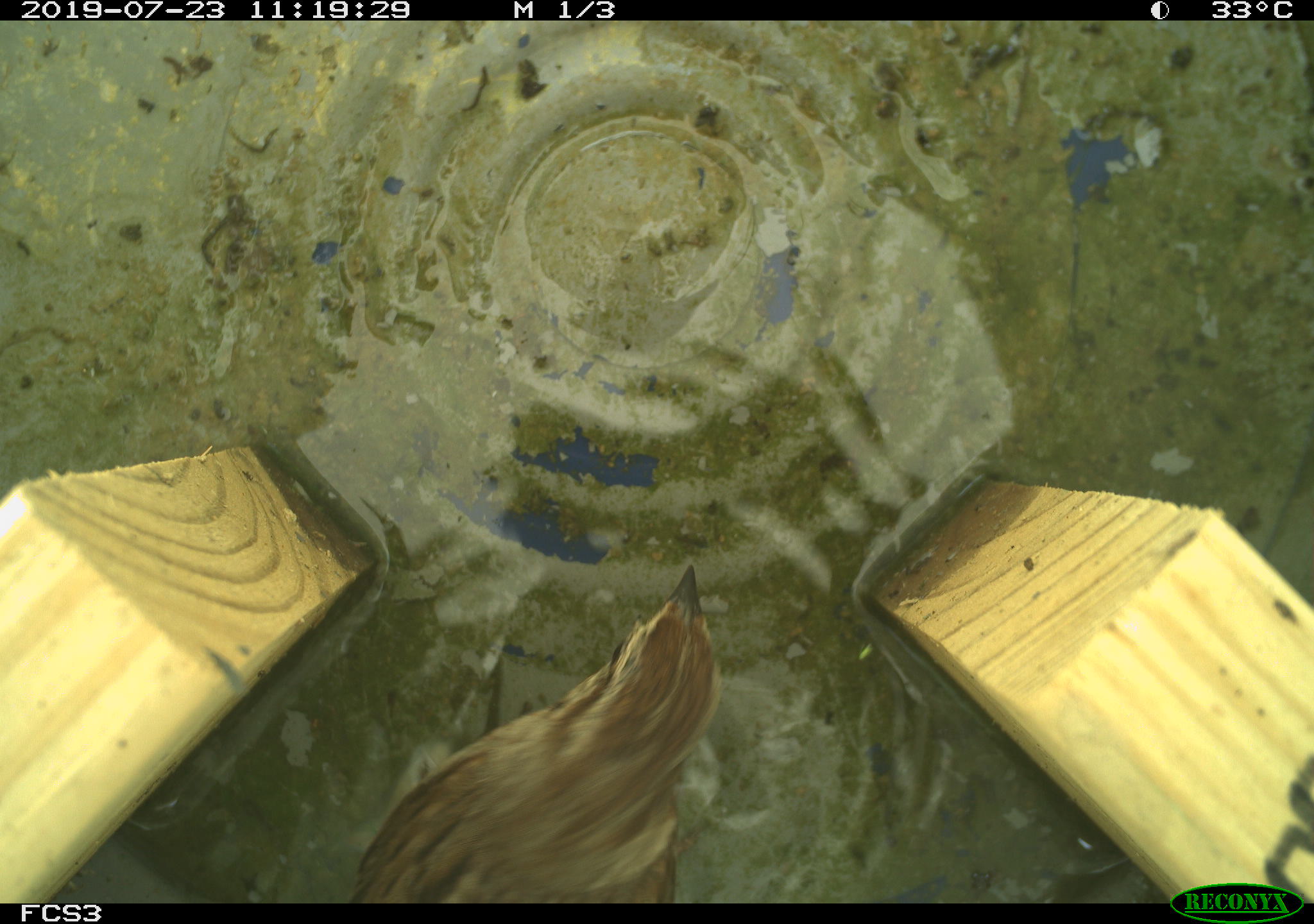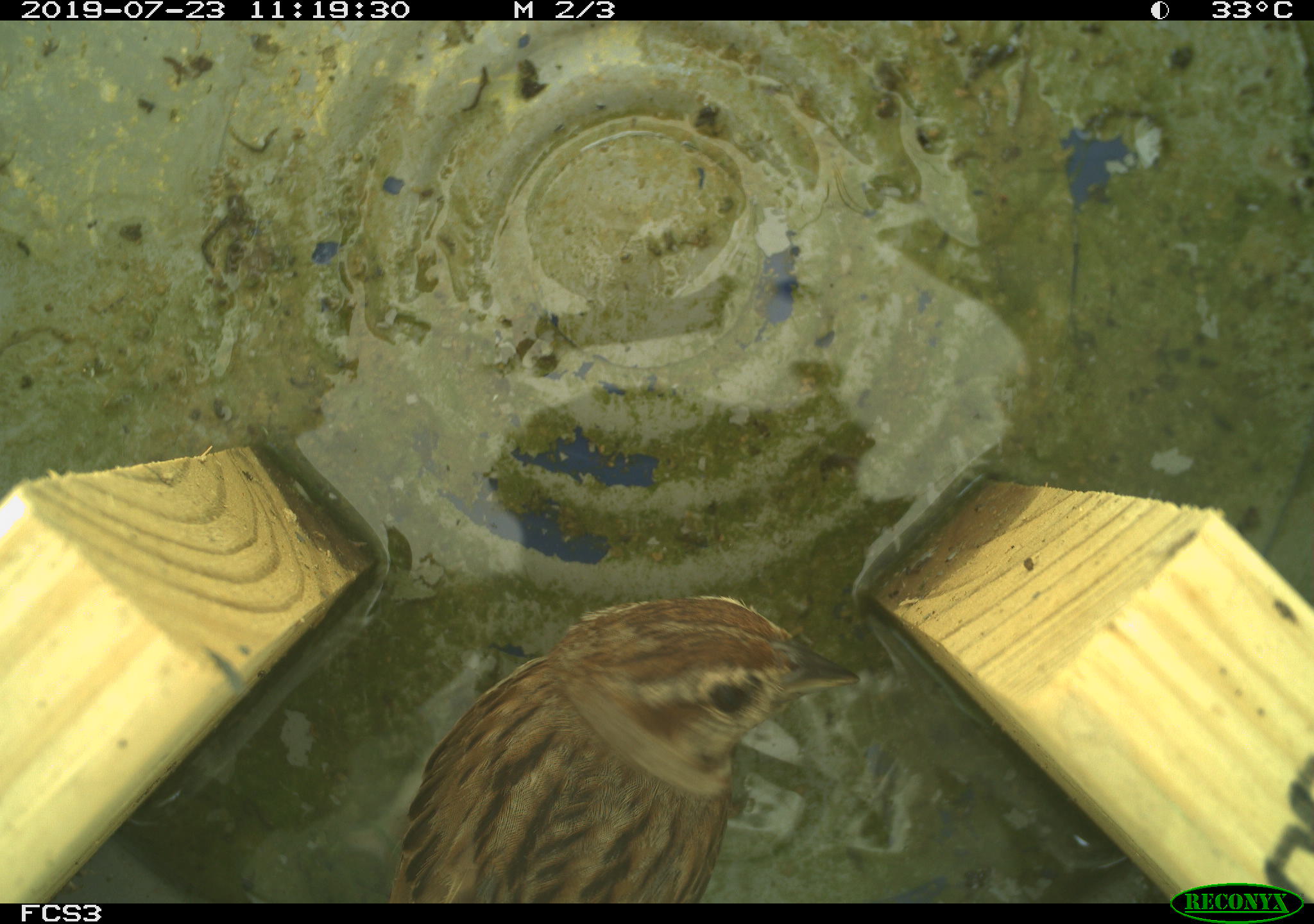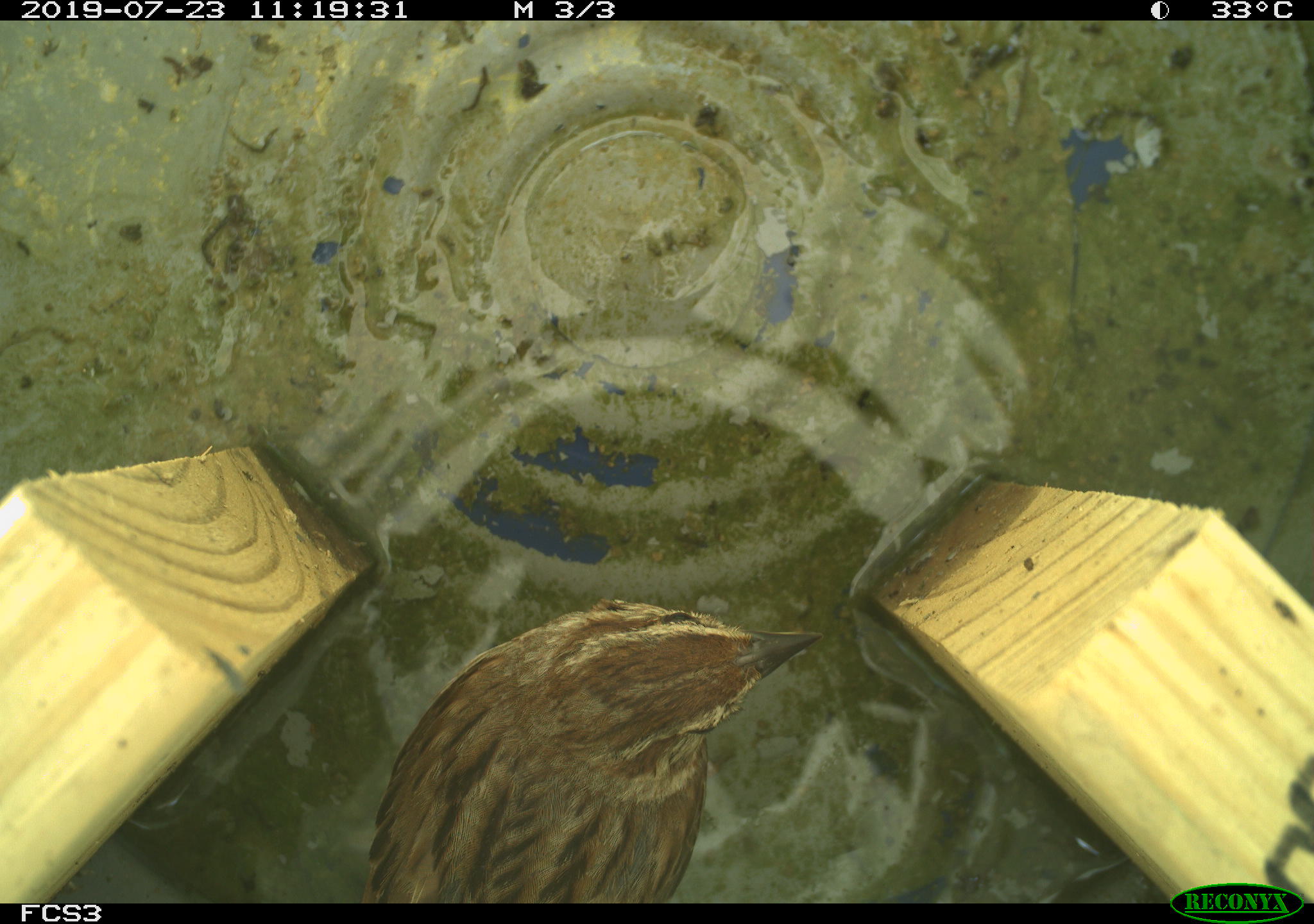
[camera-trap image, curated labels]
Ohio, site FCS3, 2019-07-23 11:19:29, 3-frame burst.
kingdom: Animalia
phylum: Chordata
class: Aves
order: Passeriformes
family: Passerellidae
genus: Melospiza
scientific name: Melospiza melodia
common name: song sparrow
Song sparrow (Melospiza melodia).